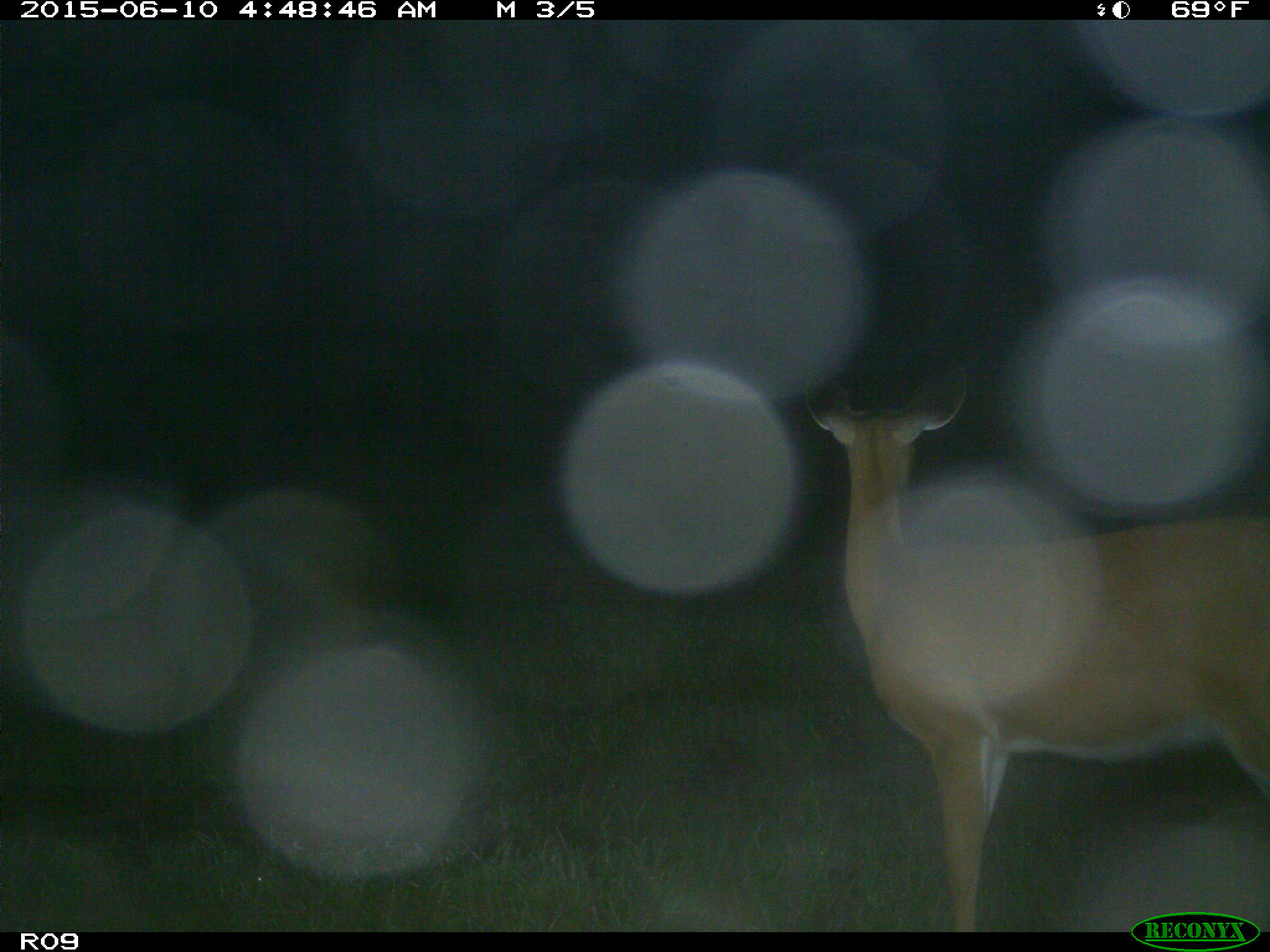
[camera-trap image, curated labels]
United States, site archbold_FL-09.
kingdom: Animalia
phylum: Chordata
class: Mammalia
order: Artiodactyla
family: Cervidae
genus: Odocoileus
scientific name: Odocoileus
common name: deer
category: unidentified deer